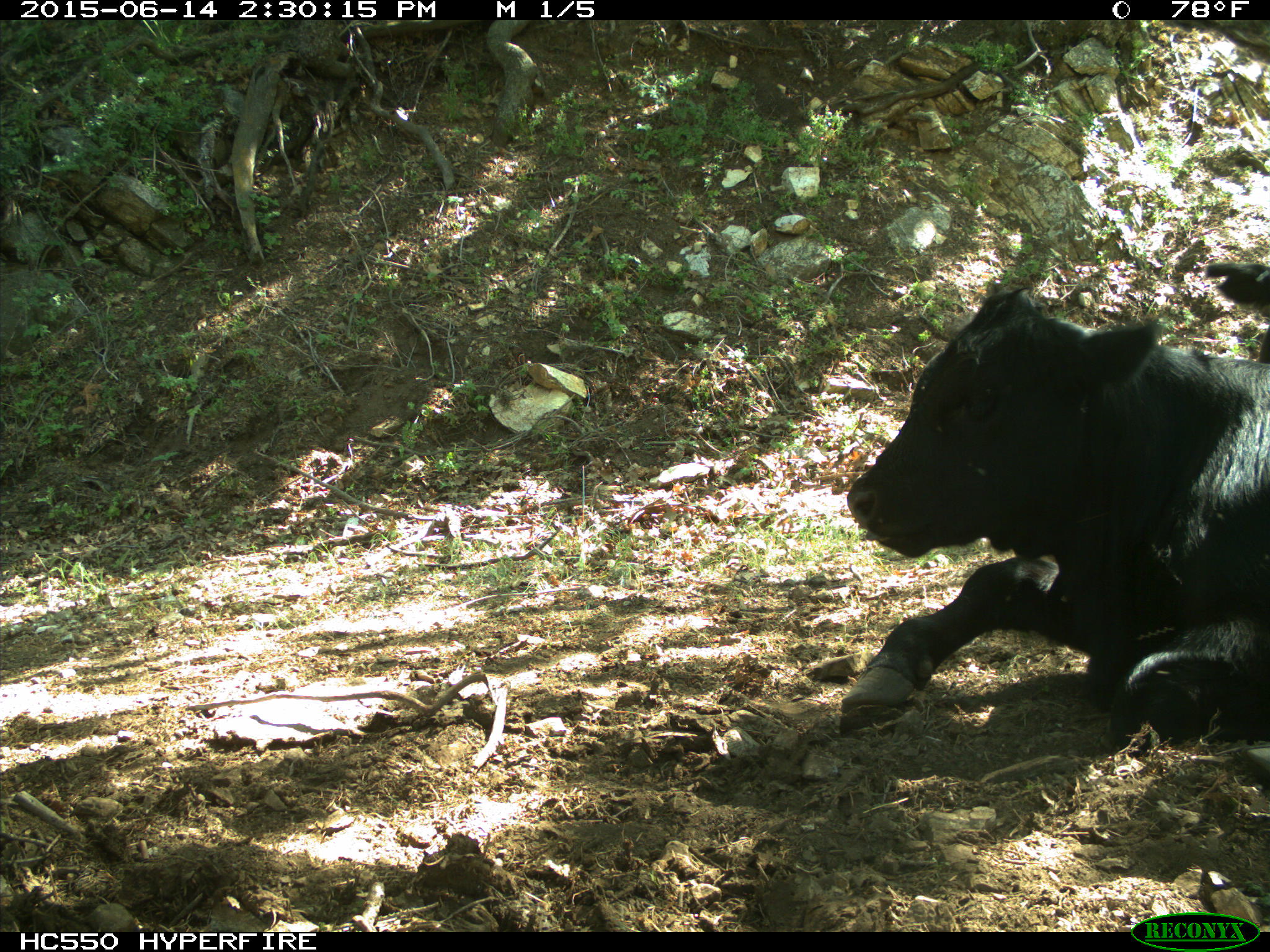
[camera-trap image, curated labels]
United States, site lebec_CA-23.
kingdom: Animalia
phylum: Chordata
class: Mammalia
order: Artiodactyla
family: Bovidae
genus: Bos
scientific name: Bos taurus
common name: domestic cow